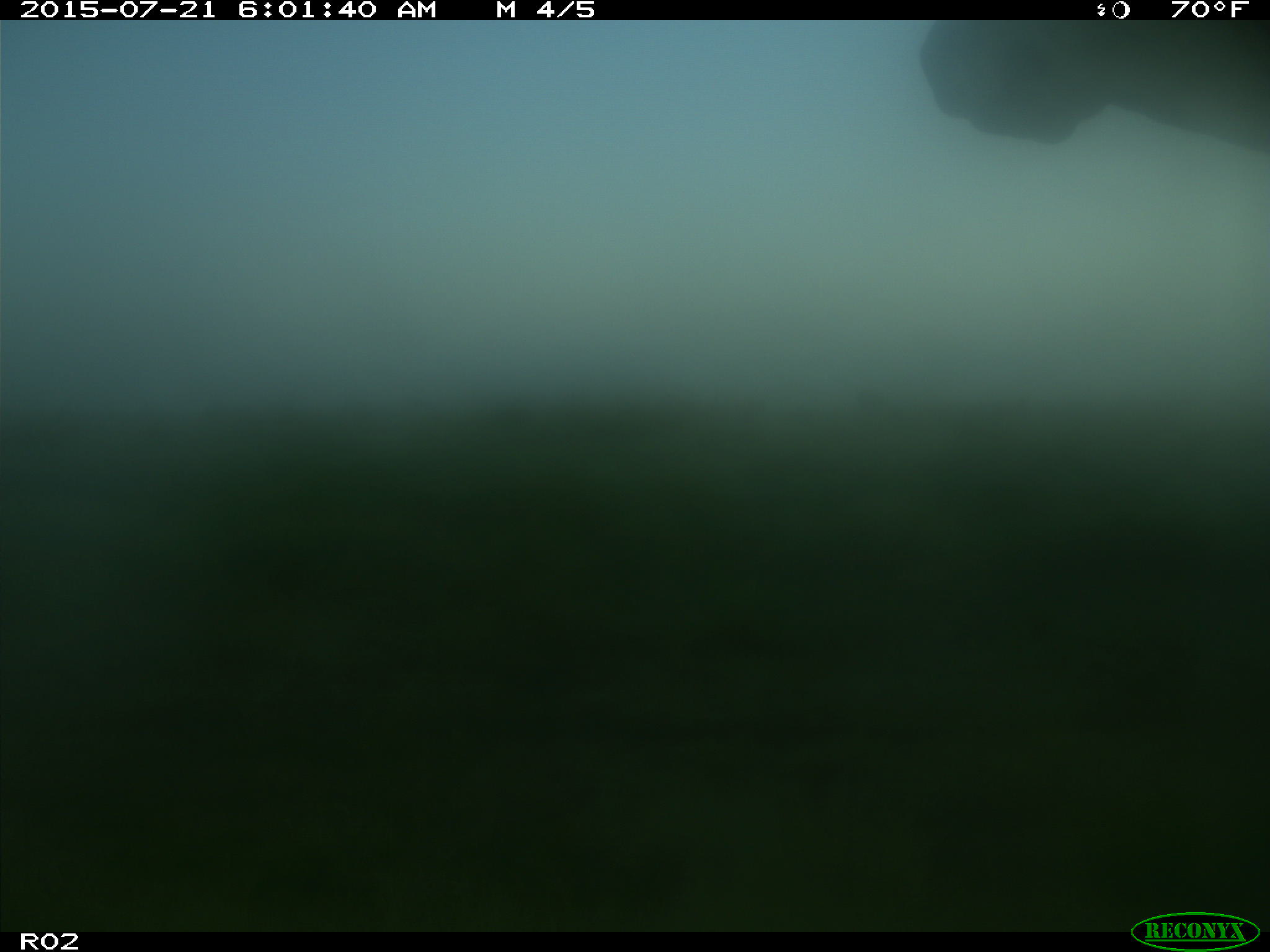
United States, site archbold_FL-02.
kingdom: Animalia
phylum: Chordata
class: Mammalia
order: Artiodactyla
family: Bovidae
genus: Bos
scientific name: Bos taurus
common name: domestic cow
Bos taurus (domestic cow).